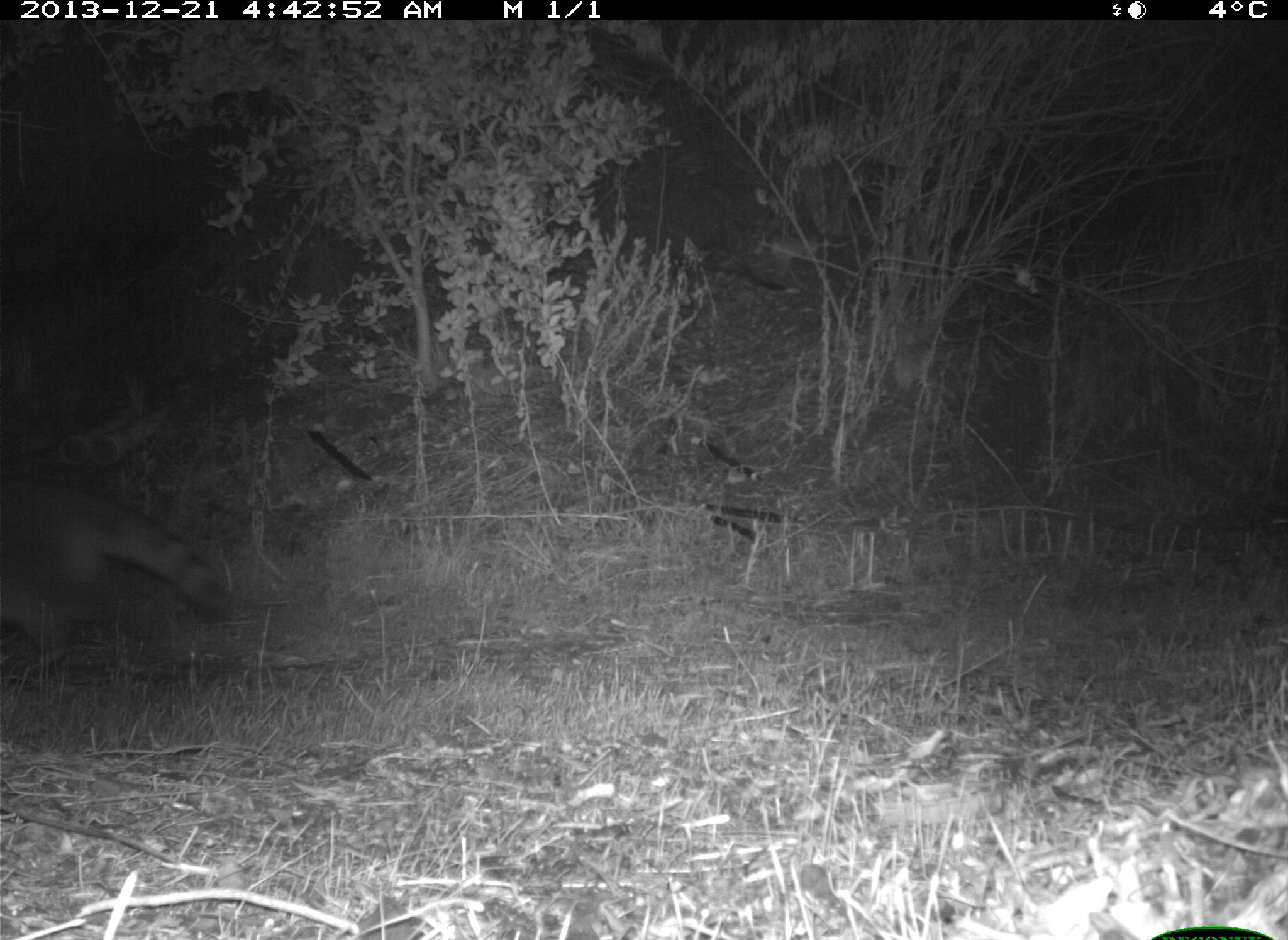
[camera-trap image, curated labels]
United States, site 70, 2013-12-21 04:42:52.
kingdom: Animalia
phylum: Chordata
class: Mammalia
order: Carnivora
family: Procyonidae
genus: Procyon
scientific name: Procyon lotor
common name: raccoon